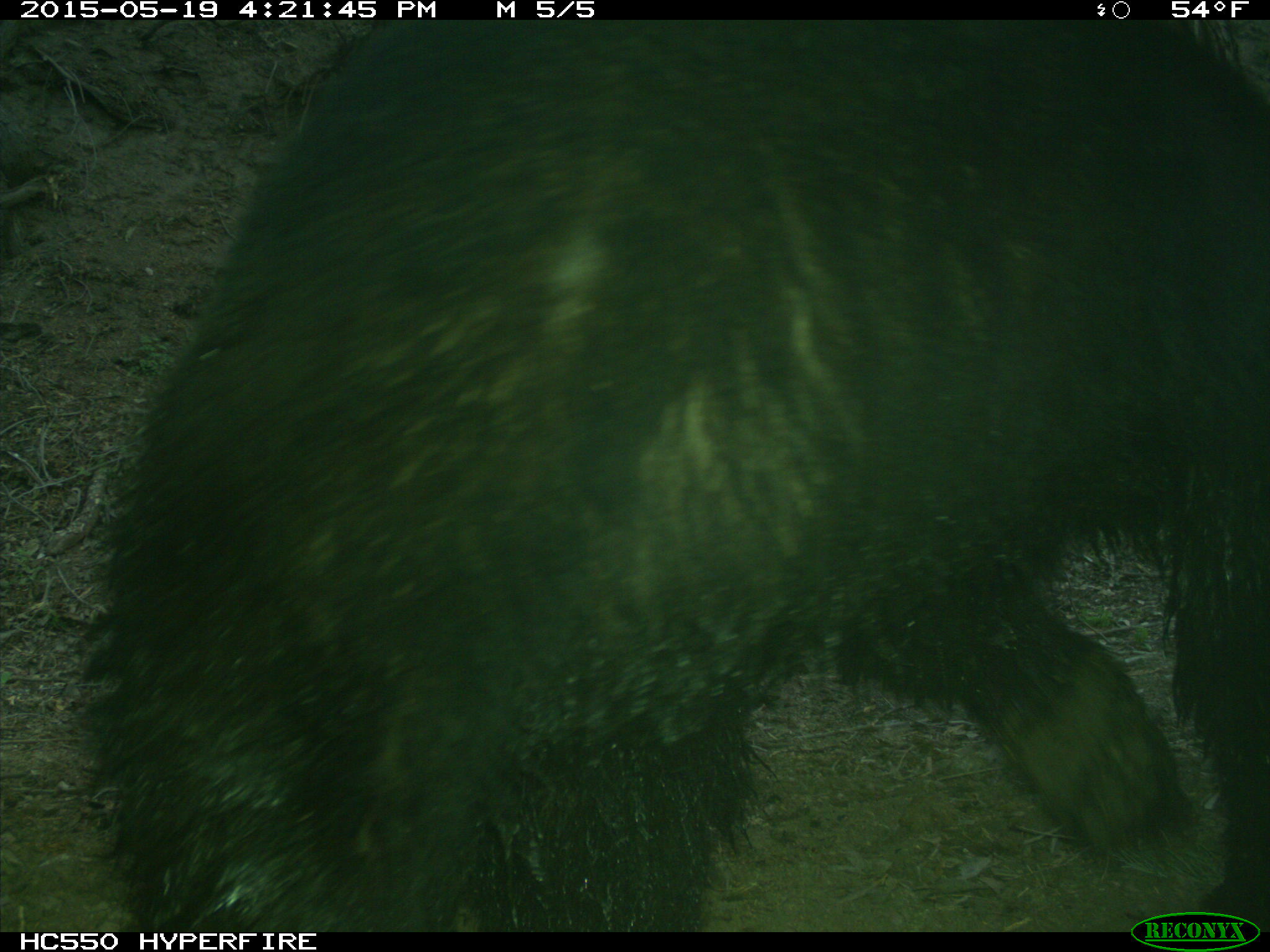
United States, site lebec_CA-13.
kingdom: Animalia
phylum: Chordata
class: Mammalia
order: Carnivora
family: Ursidae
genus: Ursus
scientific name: Ursus americanus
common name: american black bear